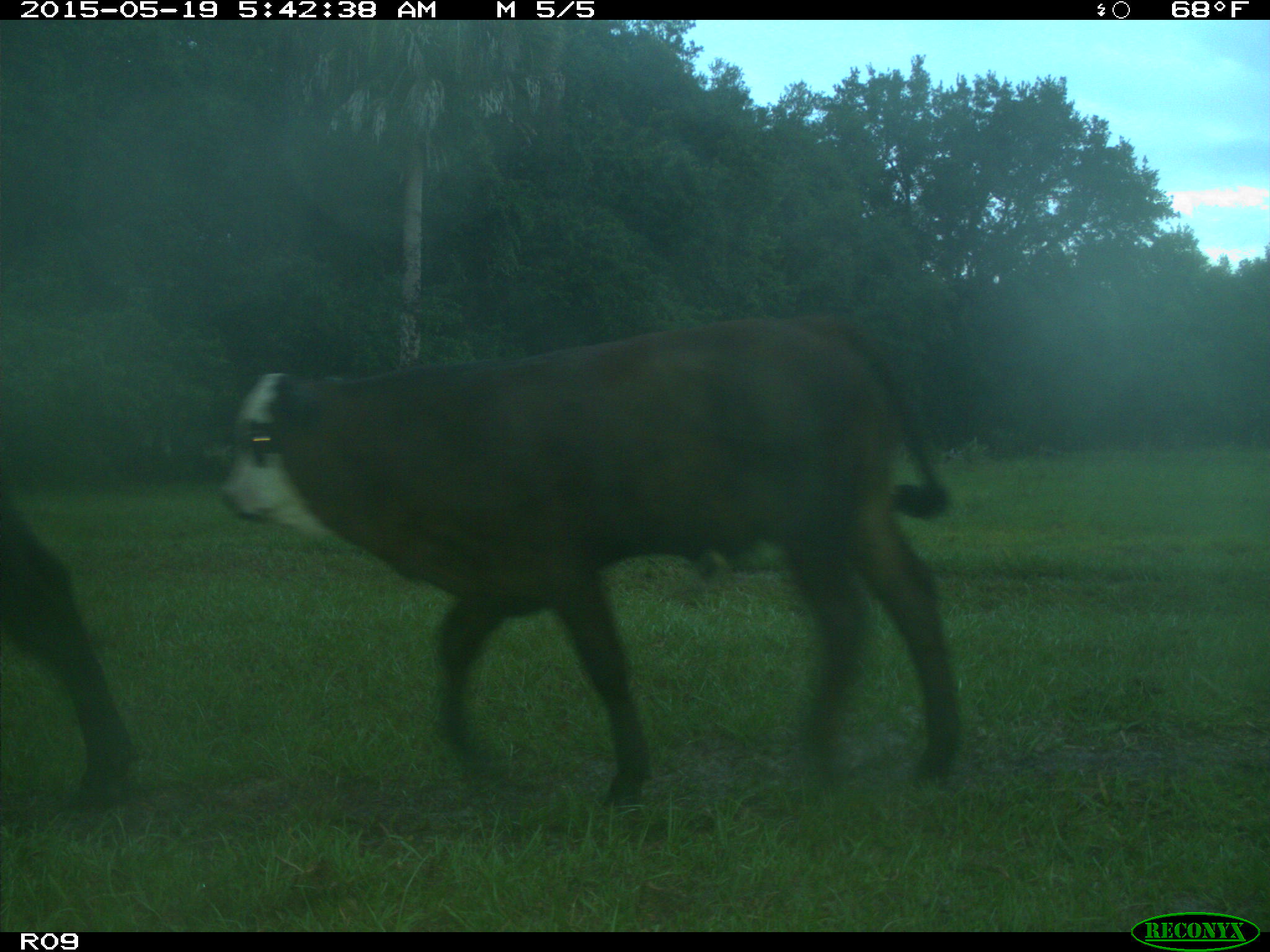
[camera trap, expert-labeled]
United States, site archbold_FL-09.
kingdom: Animalia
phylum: Chordata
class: Mammalia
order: Artiodactyla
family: Bovidae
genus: Bos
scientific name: Bos taurus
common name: domestic cow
Bos taurus (domestic cow).